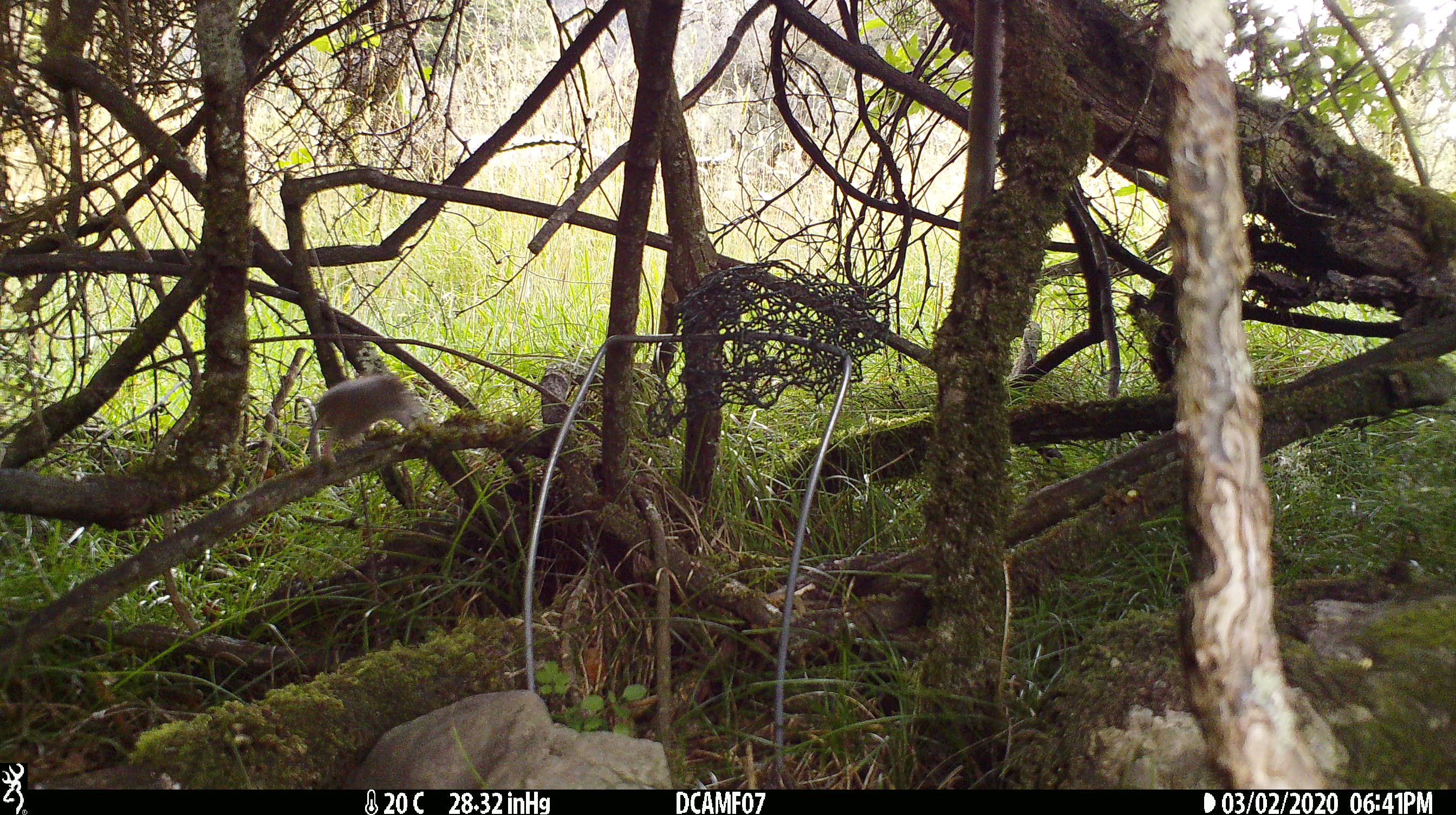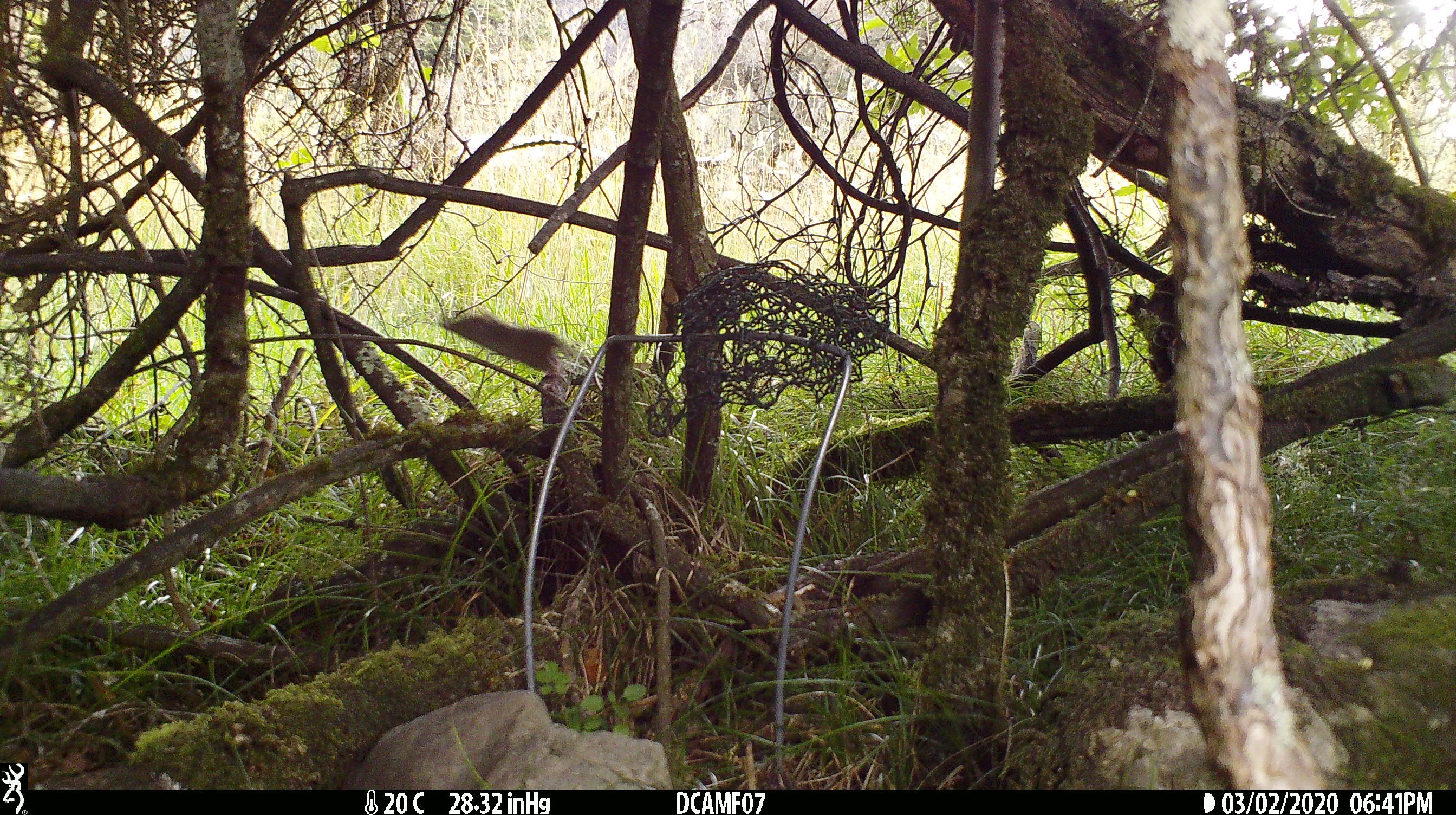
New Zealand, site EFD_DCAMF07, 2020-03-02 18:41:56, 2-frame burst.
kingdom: Animalia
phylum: Chordata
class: Mammalia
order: Rodentia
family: Muridae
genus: Mus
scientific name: Mus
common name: mouse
Mouse (Mus).